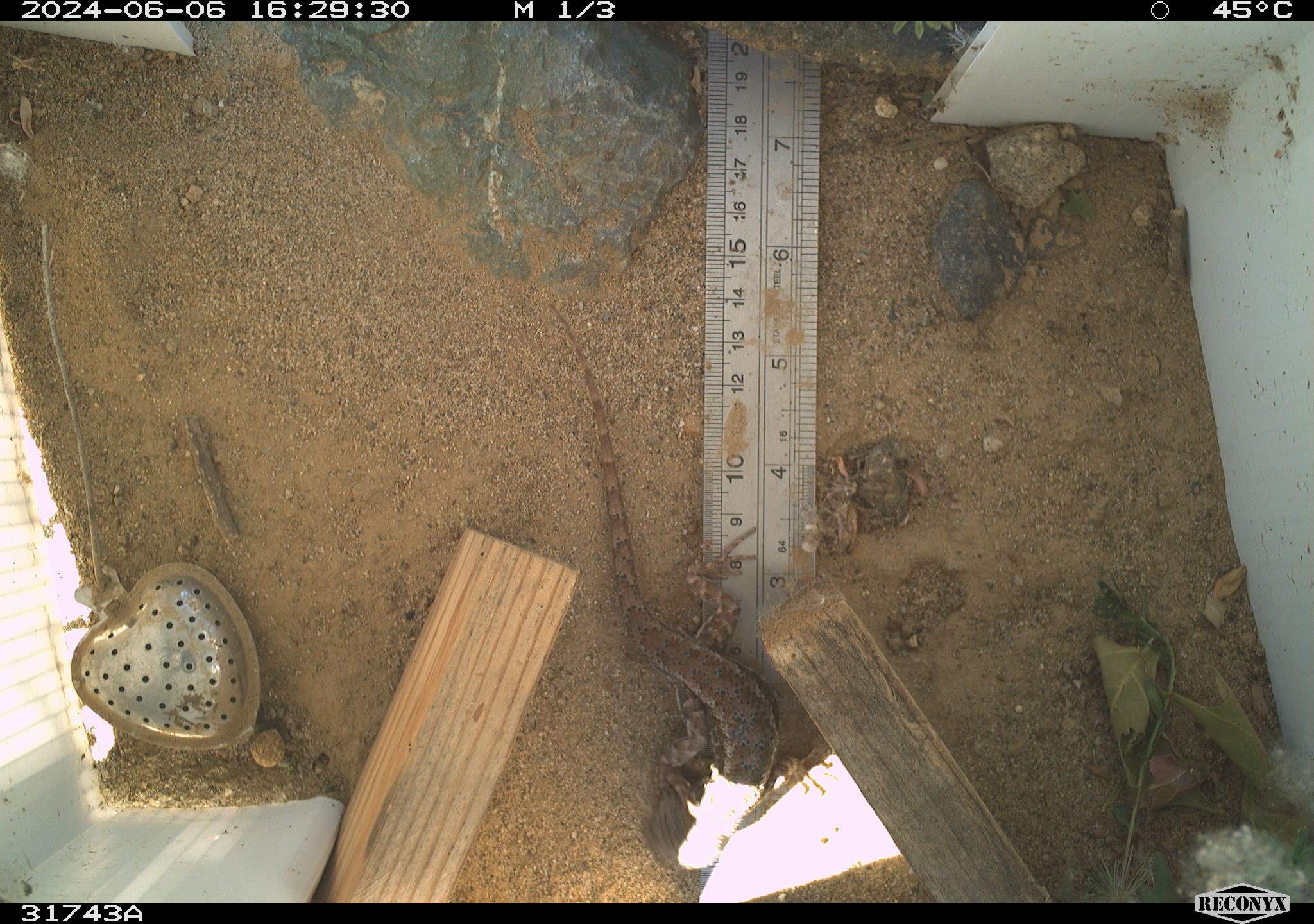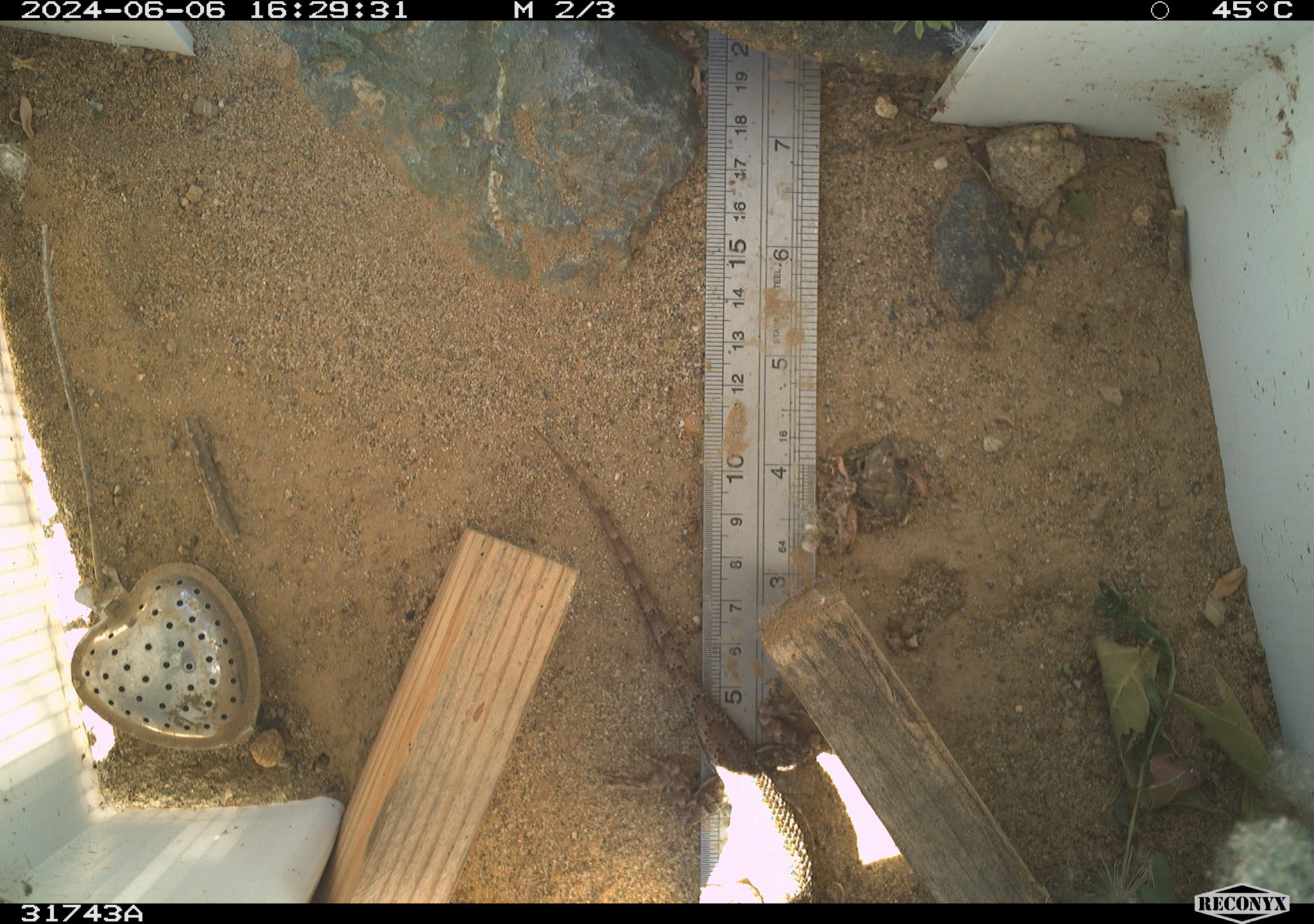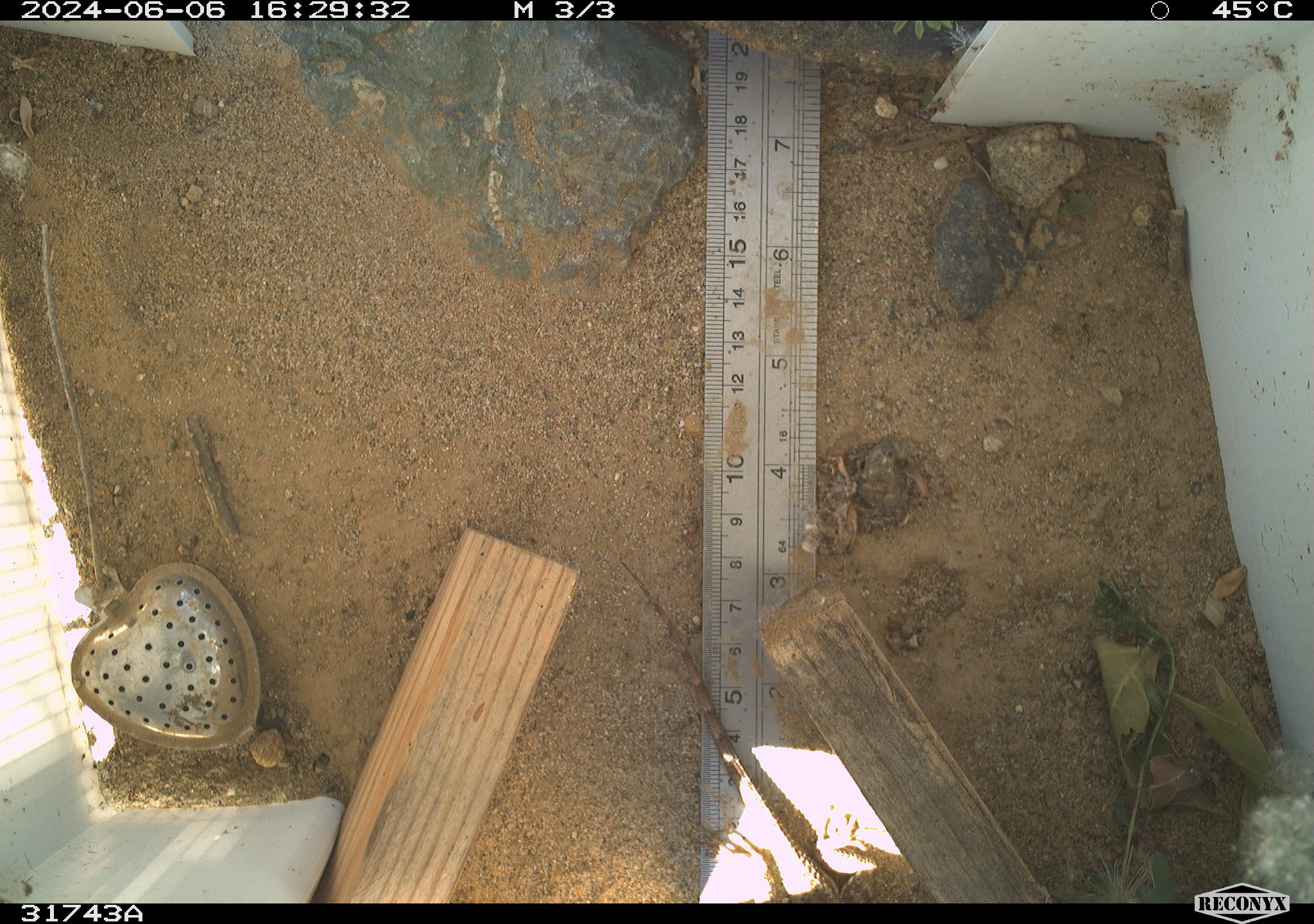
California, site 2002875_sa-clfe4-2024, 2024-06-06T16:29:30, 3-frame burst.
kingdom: Animalia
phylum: Chordata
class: Reptilia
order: Squamata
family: Phrynosomatidae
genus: Sceloporus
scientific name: Sceloporus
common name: spiny lizards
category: sceloporus species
Sceloporus species (spiny lizards) (Sceloporus).